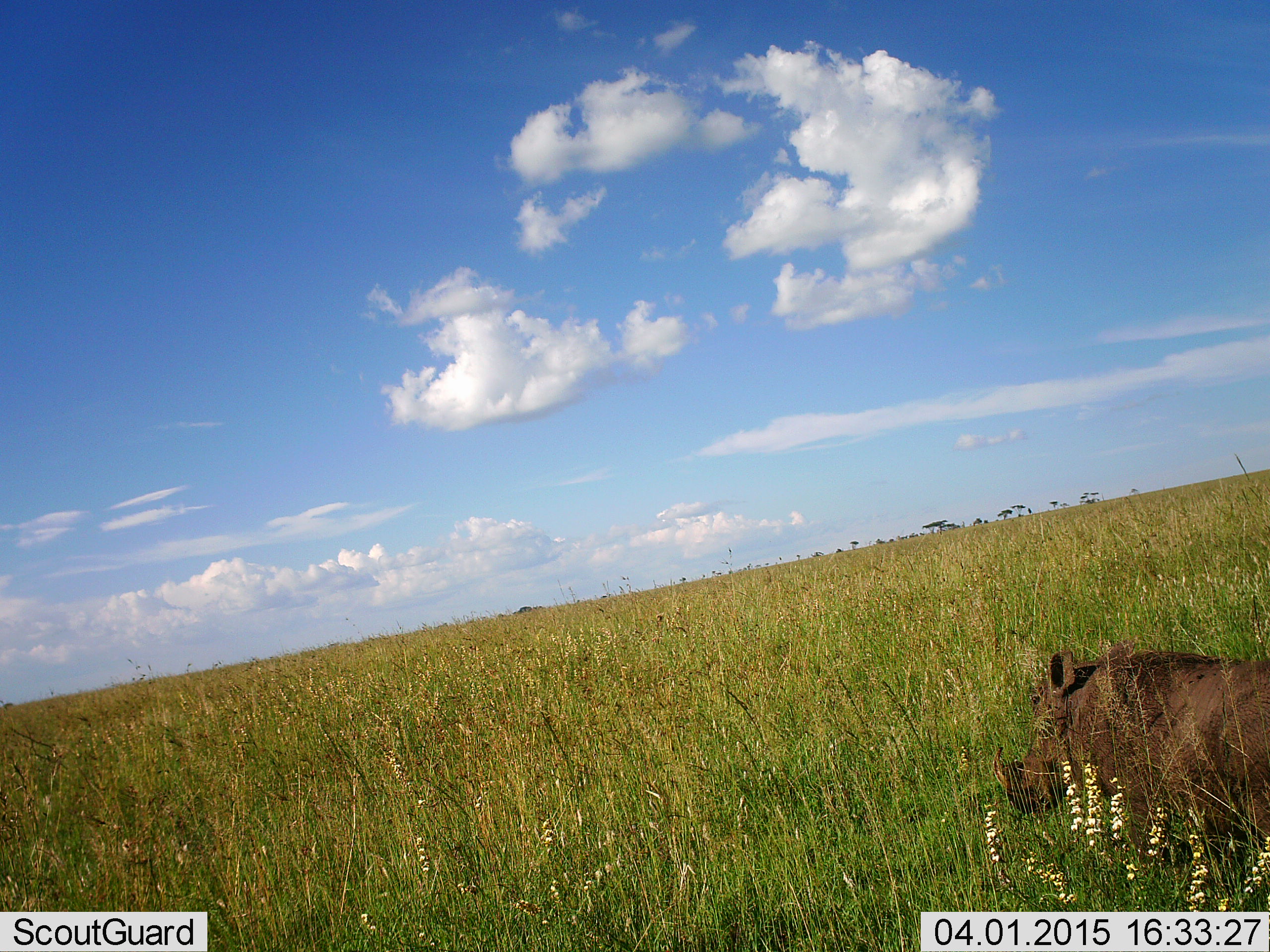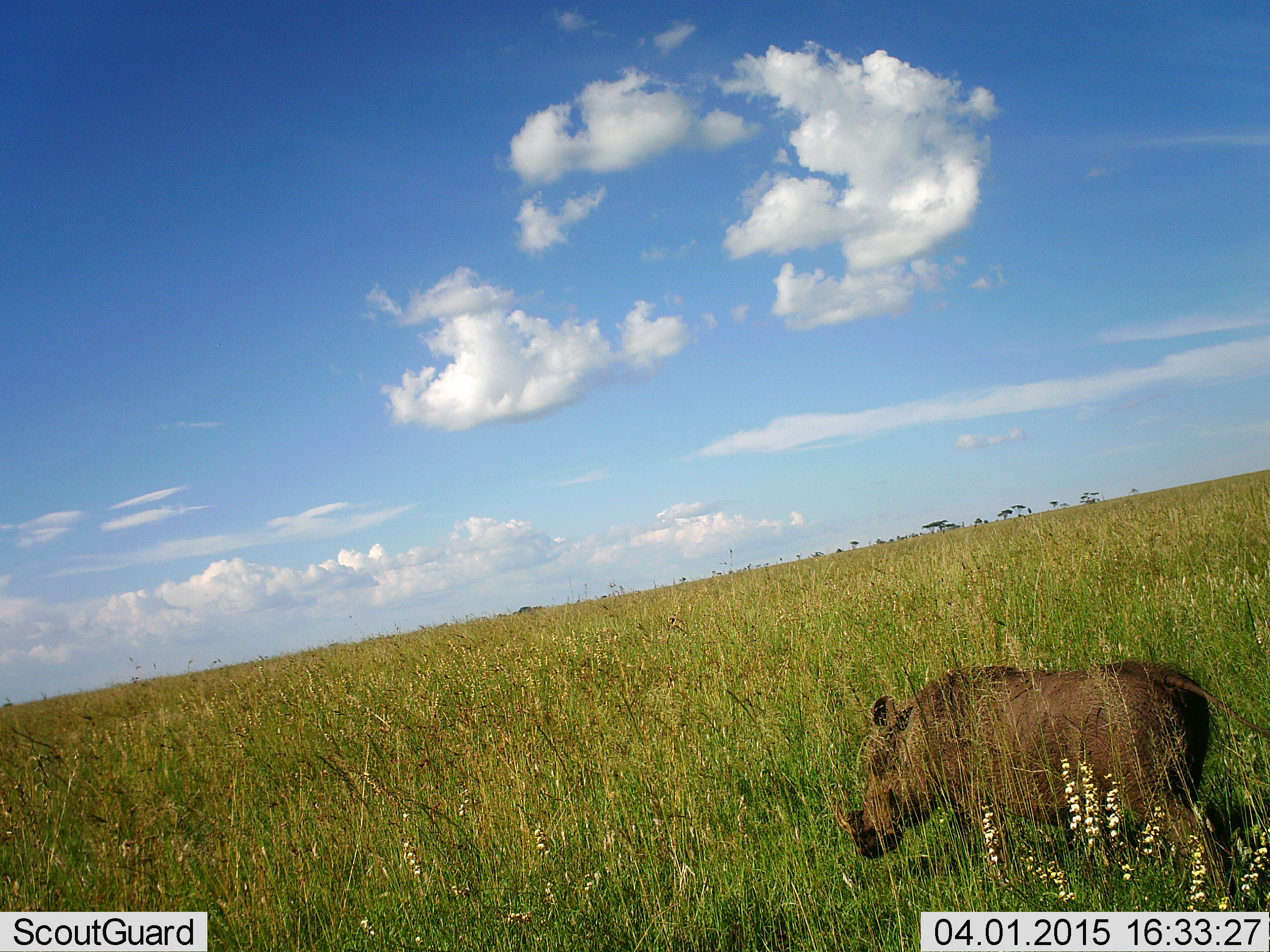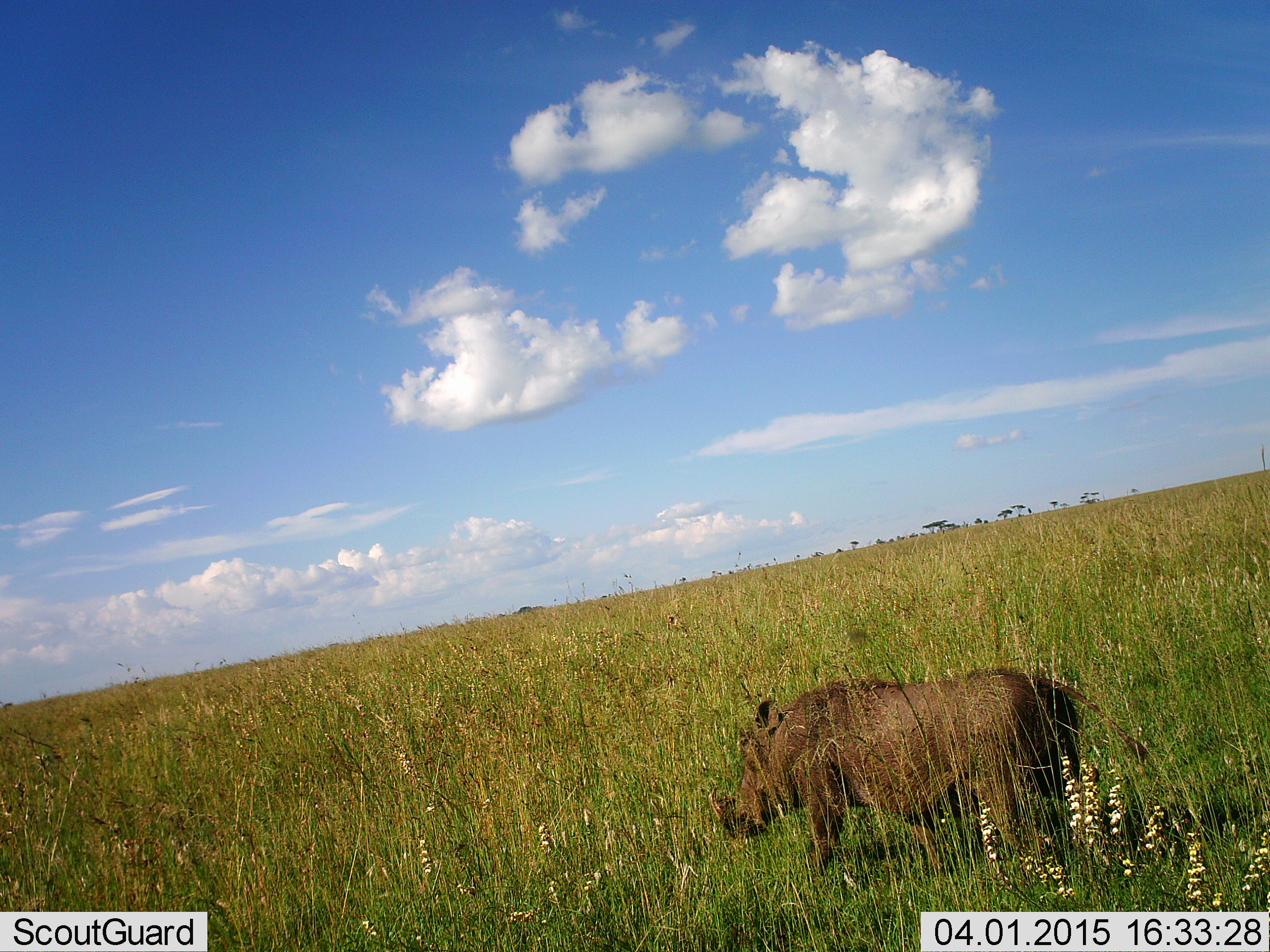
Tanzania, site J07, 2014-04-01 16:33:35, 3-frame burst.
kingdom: Animalia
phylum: Chordata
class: Mammalia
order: Artiodactyla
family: Suidae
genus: Phacochoerus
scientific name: Phacochoerus africanus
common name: warthog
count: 1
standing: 0%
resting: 0%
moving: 90%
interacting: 10%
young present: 0%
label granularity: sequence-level